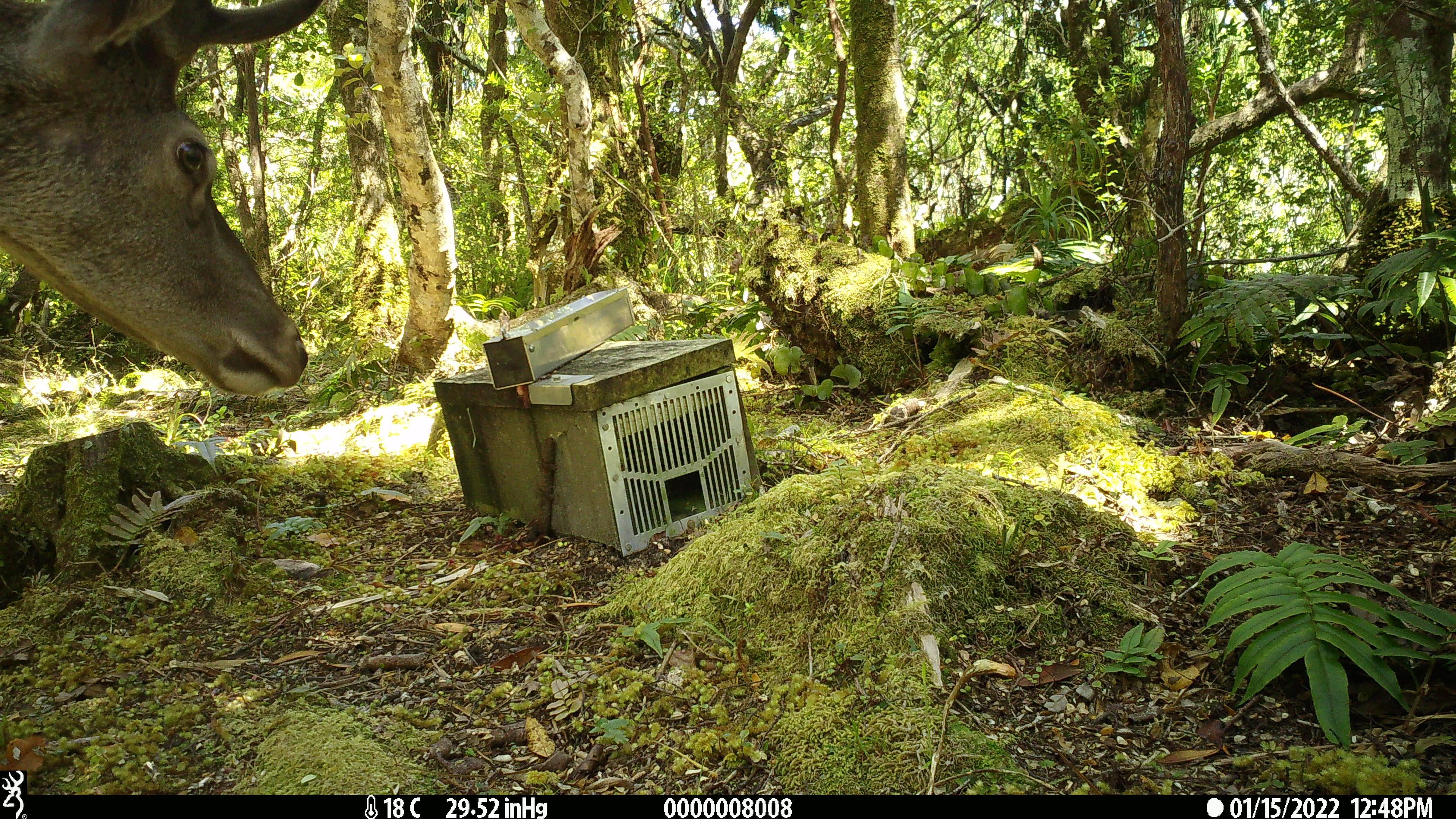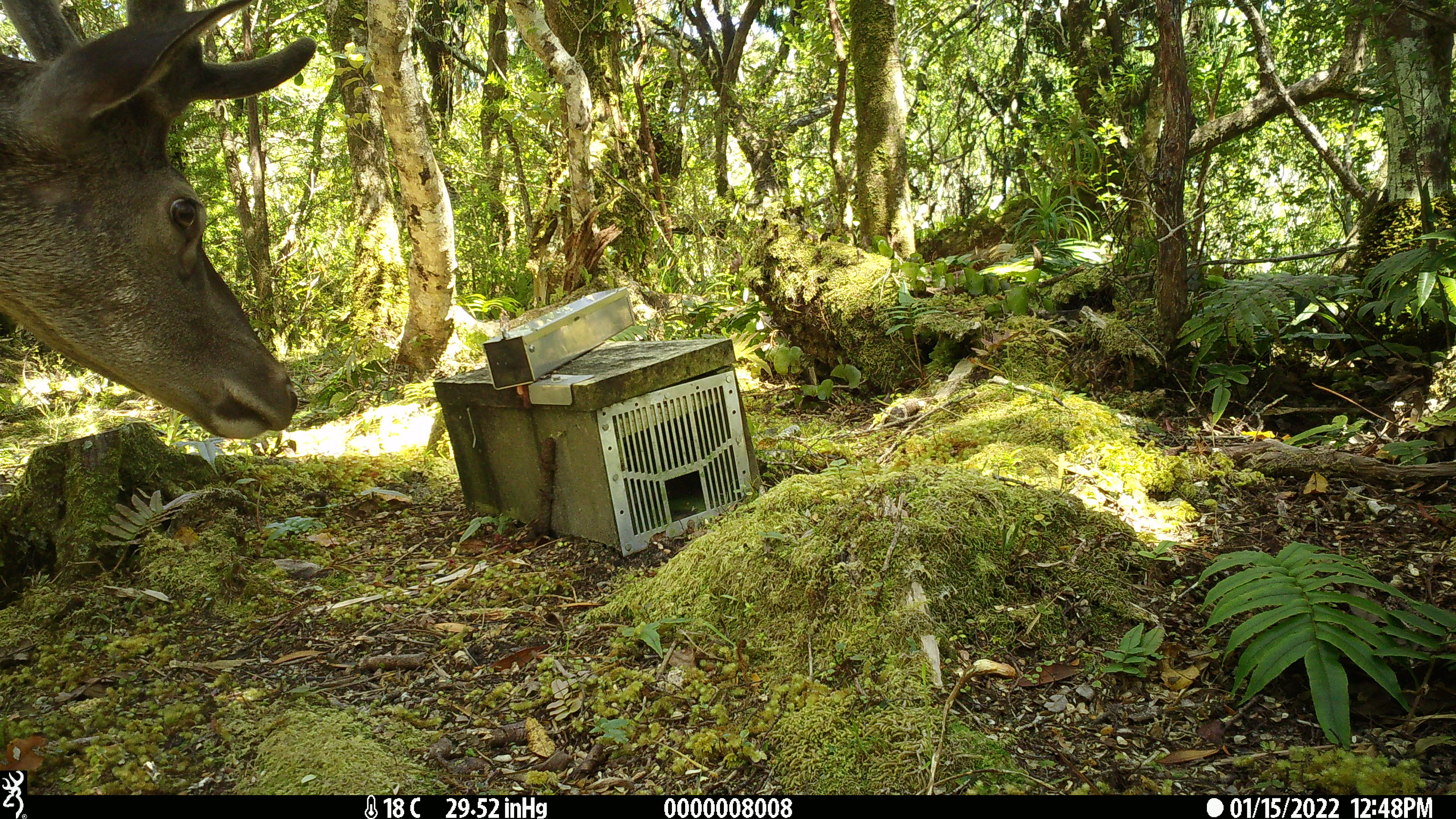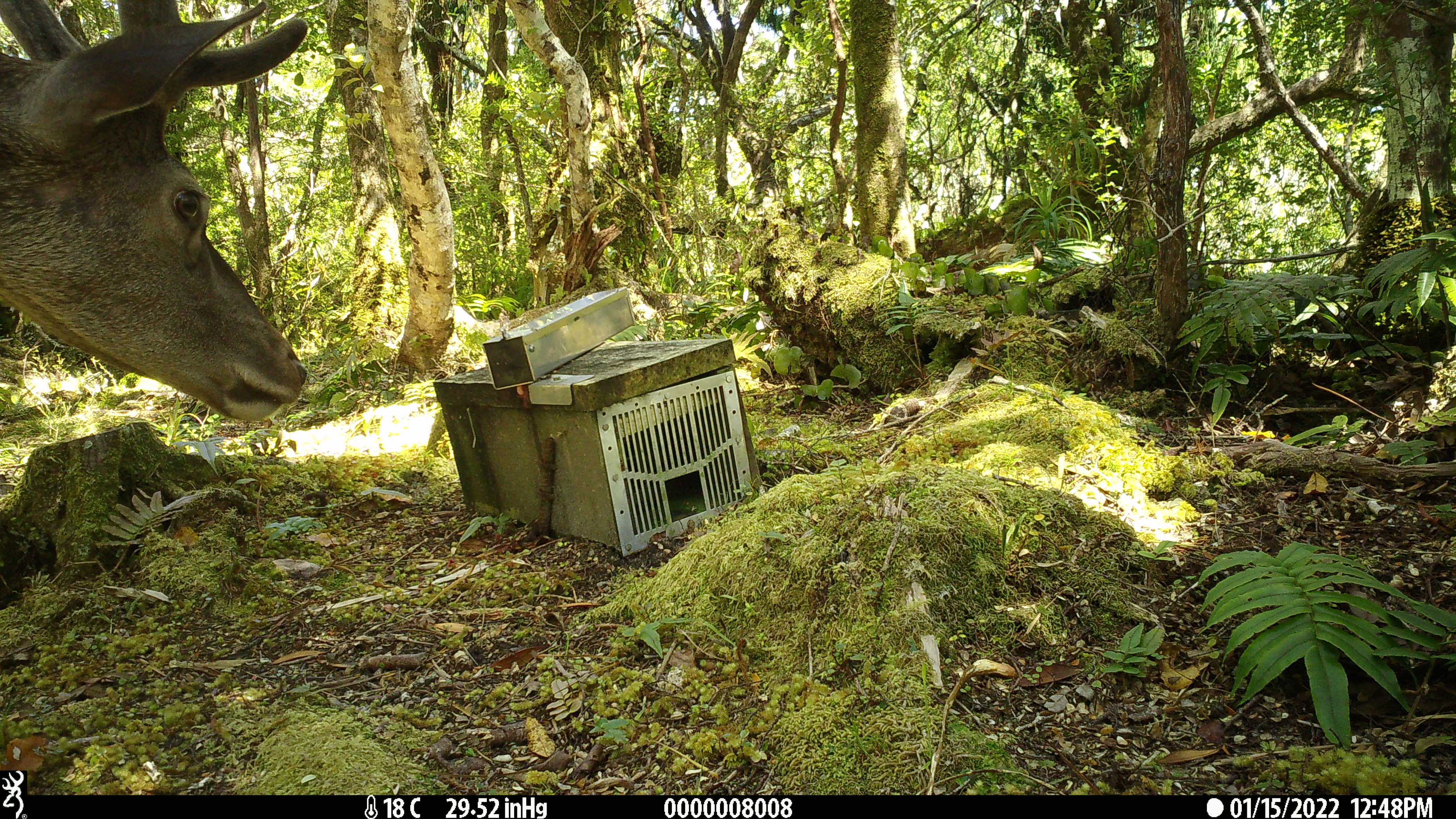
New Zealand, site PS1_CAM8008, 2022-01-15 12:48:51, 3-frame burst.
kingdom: Animalia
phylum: Chordata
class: Mammalia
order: Artiodactyla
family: Cervidae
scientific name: Cervidae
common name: deer